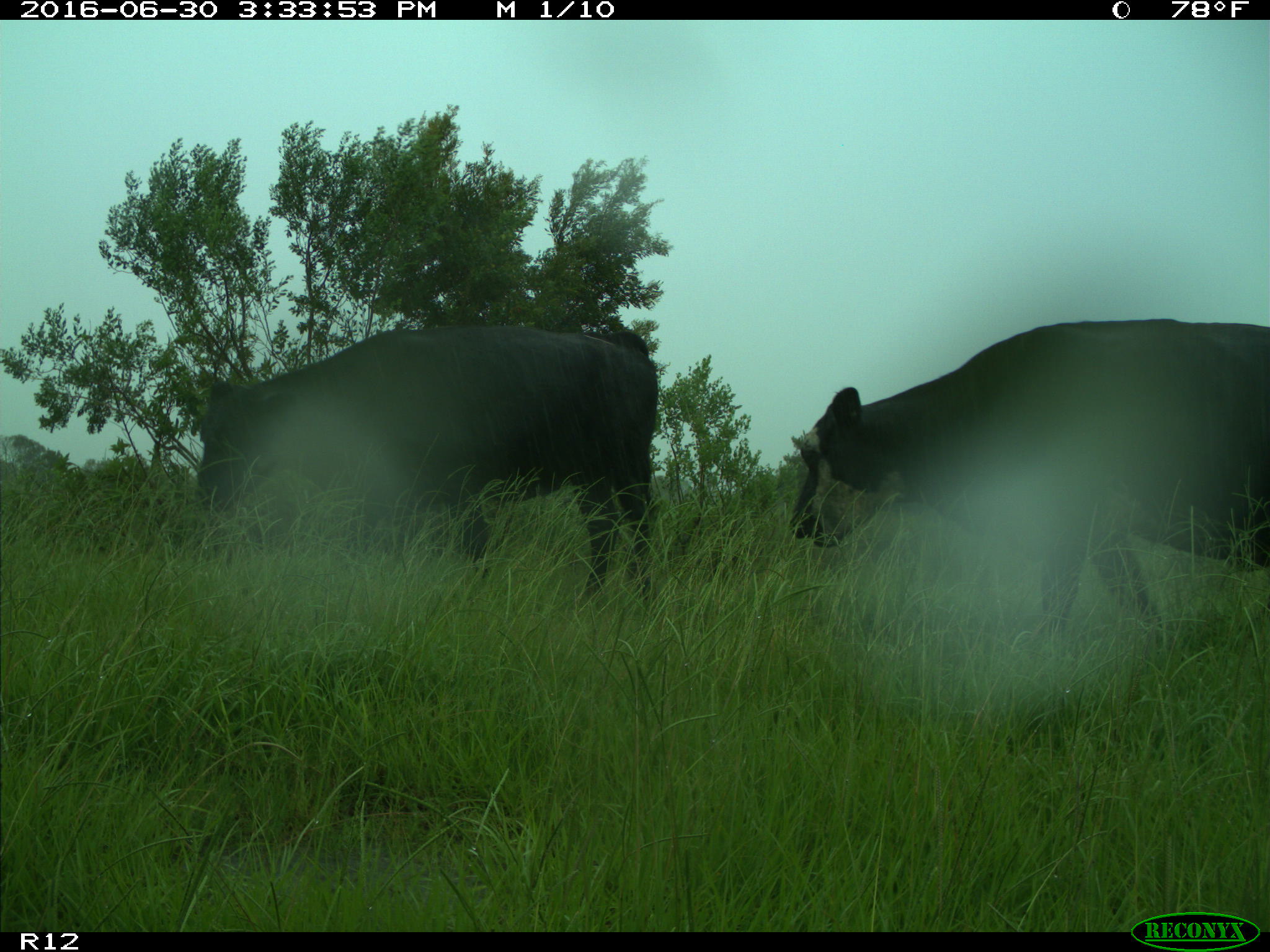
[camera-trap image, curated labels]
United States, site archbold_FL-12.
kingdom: Animalia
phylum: Chordata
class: Mammalia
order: Artiodactyla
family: Bovidae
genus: Bos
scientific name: Bos taurus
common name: domestic cow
Bos taurus (domestic cow).